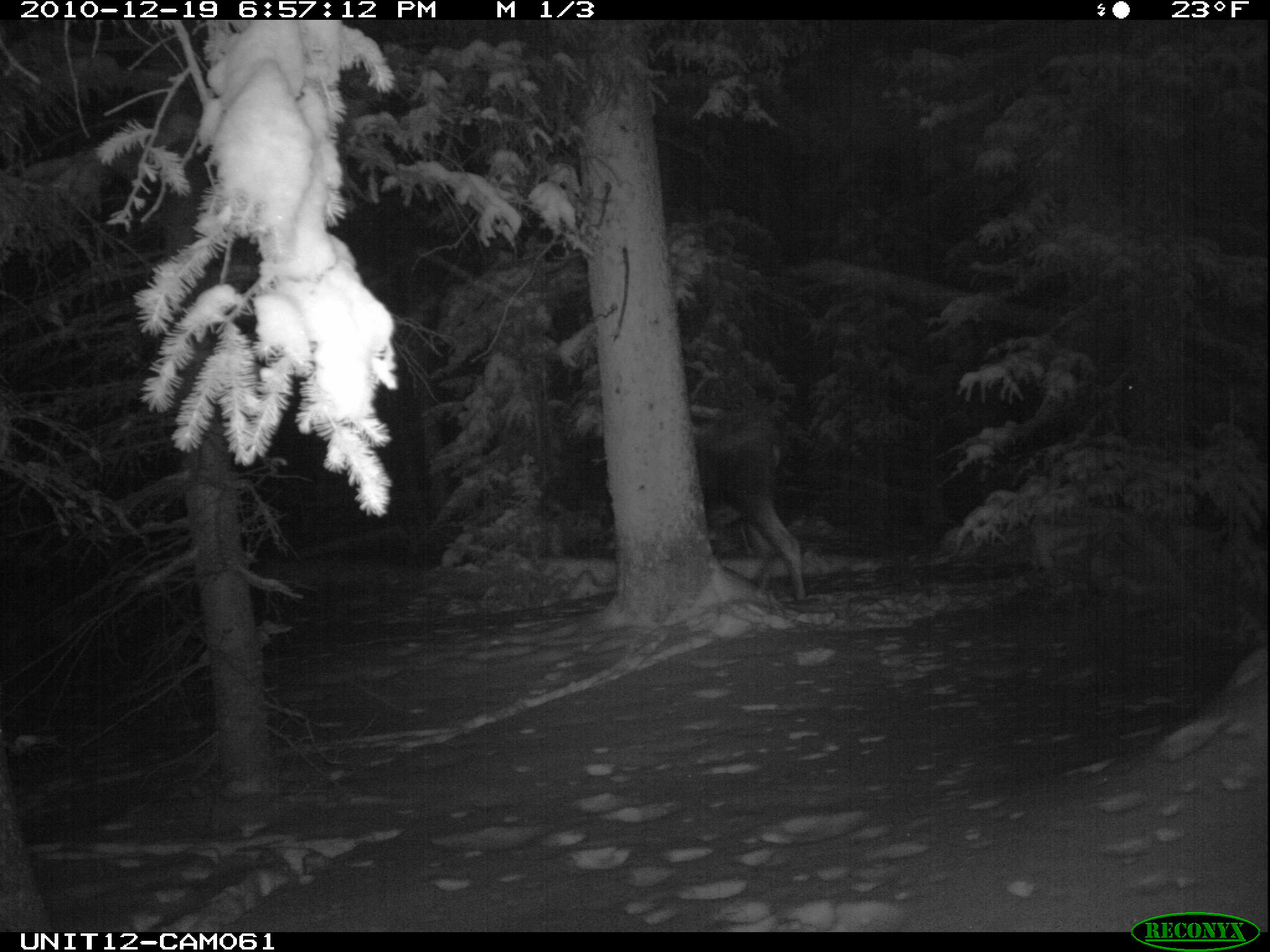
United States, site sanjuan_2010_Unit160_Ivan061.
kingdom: Animalia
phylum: Chordata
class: Mammalia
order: Artiodactyla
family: Cervidae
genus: Alces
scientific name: Alces alces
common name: moose